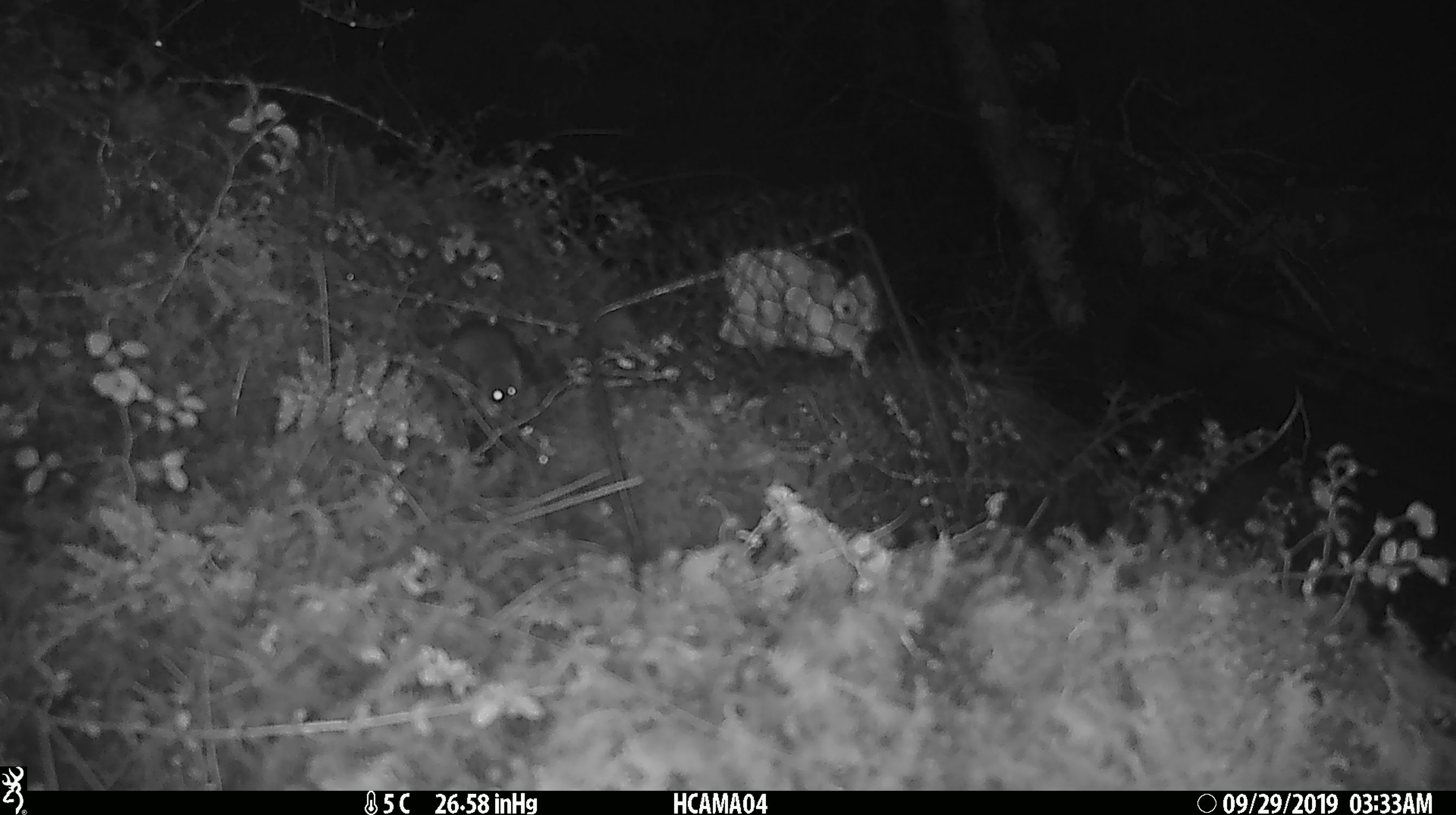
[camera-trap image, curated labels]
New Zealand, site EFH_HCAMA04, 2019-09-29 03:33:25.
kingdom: Animalia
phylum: Chordata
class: Mammalia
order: Rodentia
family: Muridae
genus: Mus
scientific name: Mus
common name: mouse